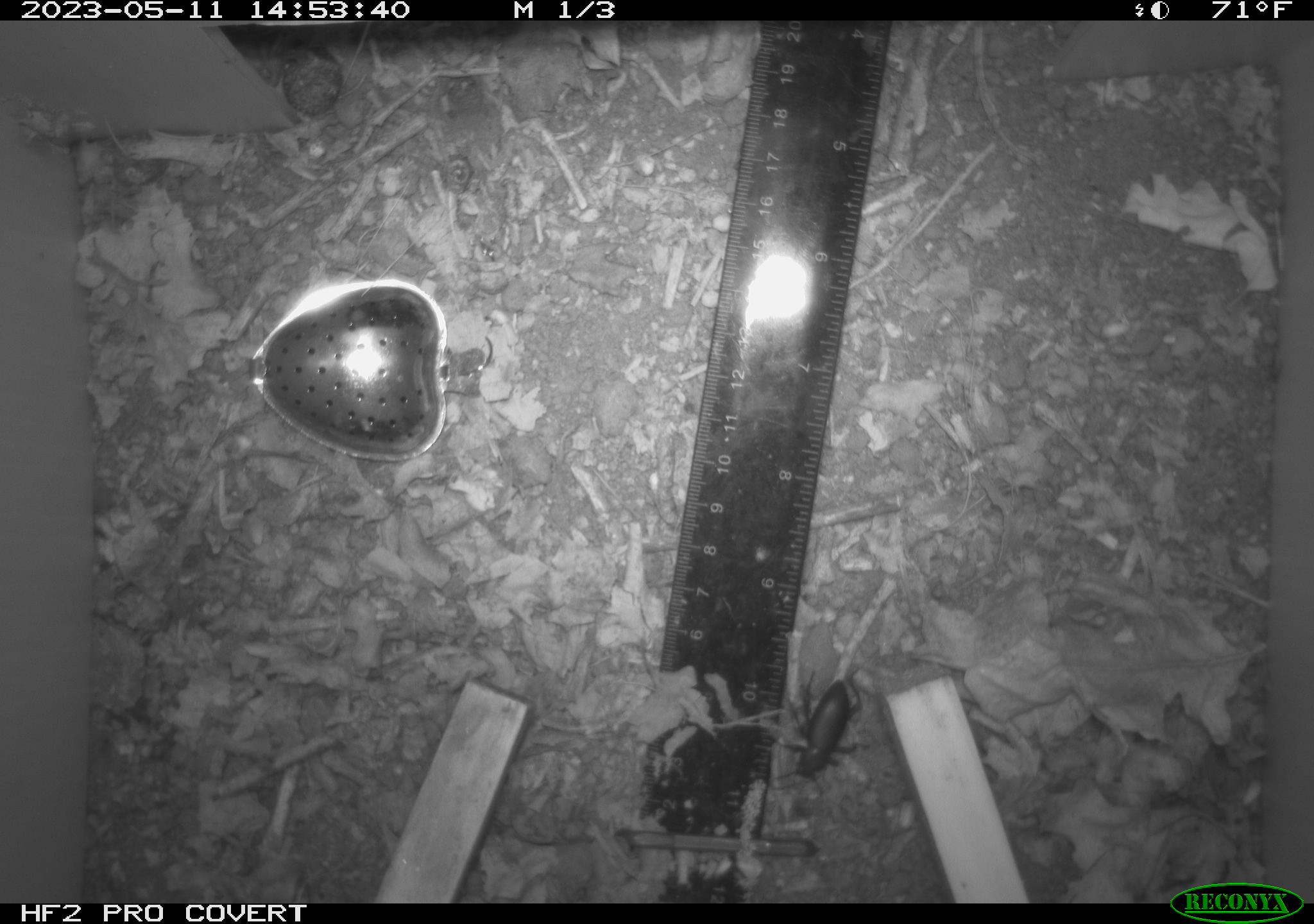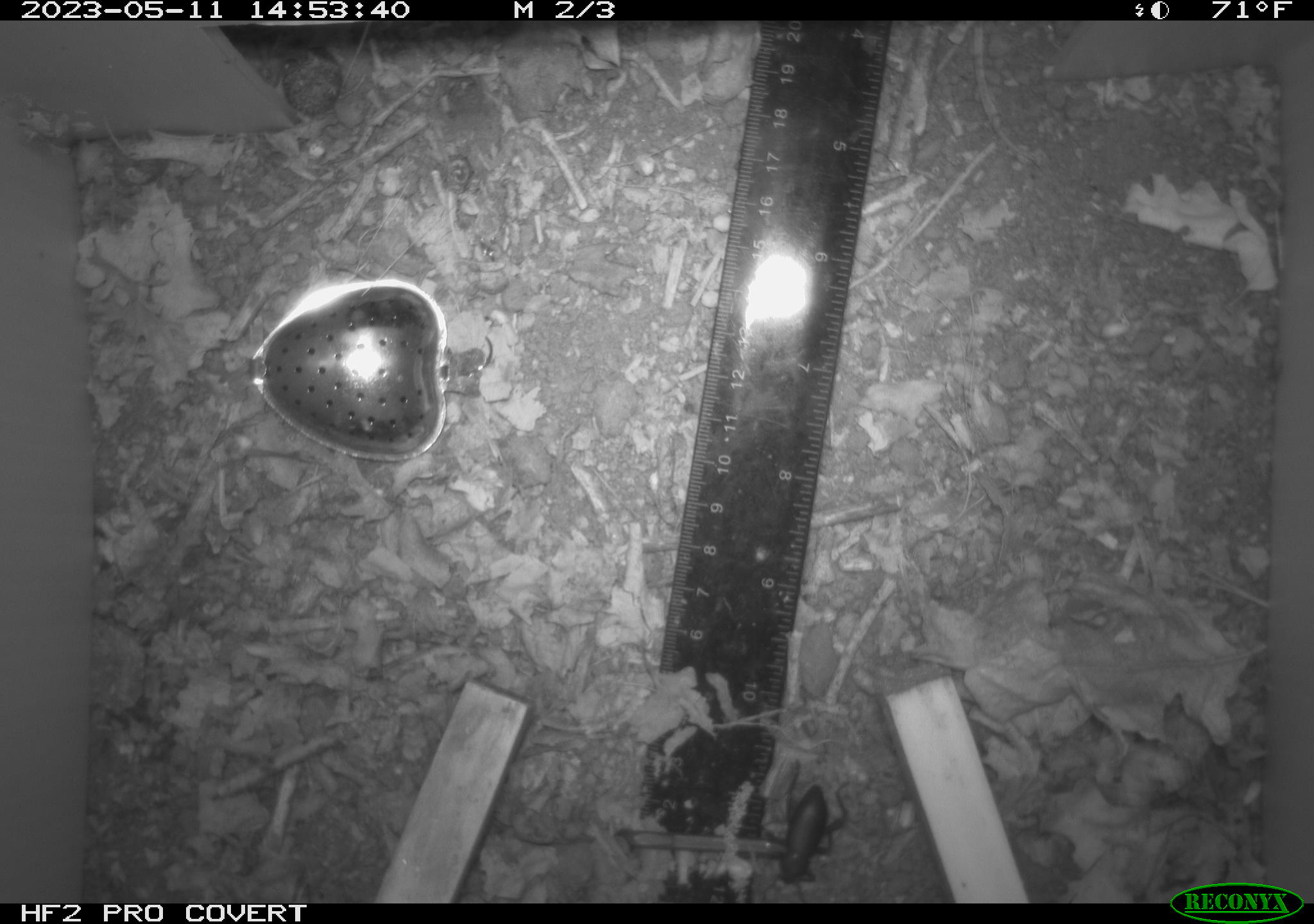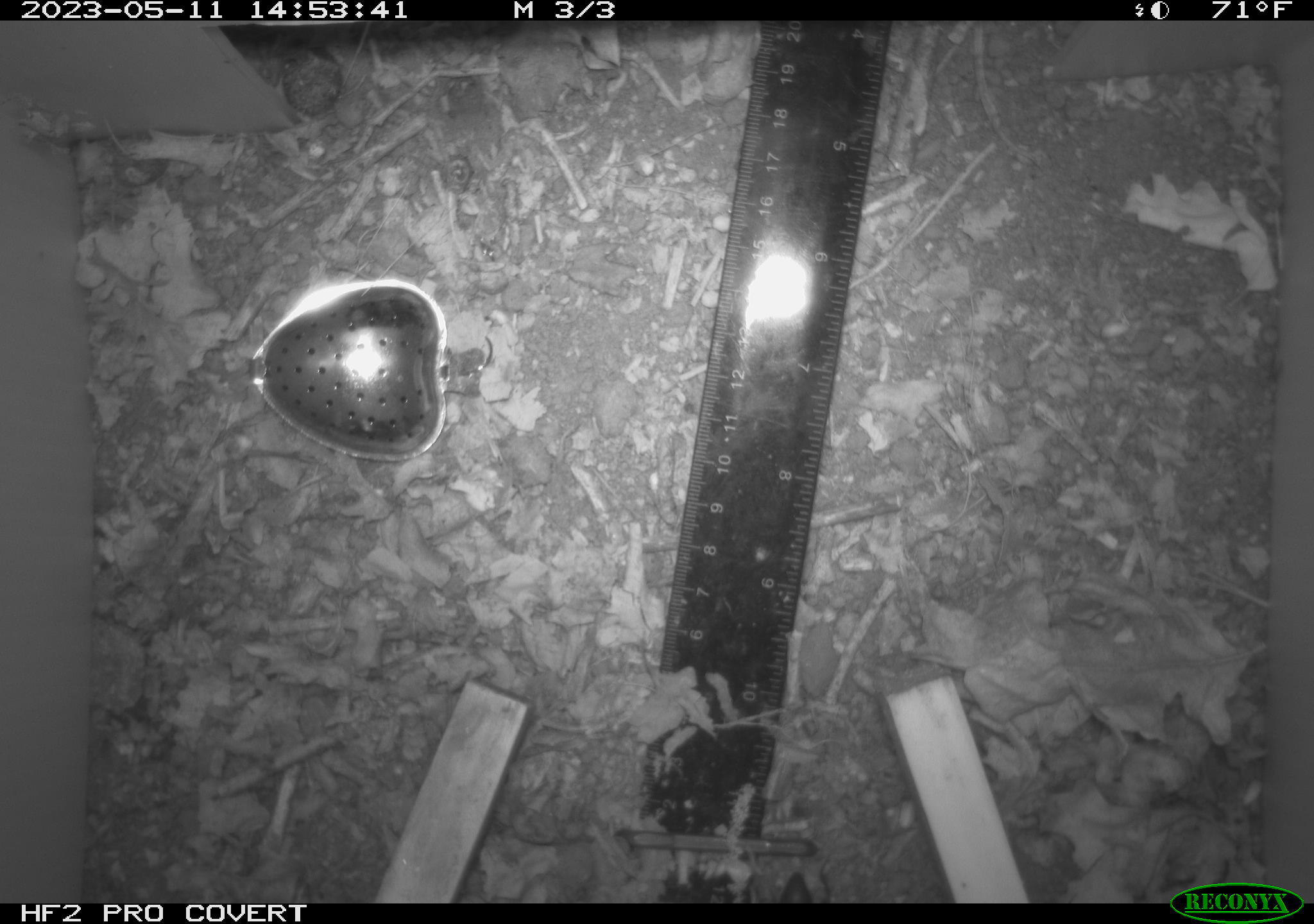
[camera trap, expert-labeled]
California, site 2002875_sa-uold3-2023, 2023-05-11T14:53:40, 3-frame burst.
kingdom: Animalia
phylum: Arthropoda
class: Insecta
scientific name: Insecta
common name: insect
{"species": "insect (Insecta)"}